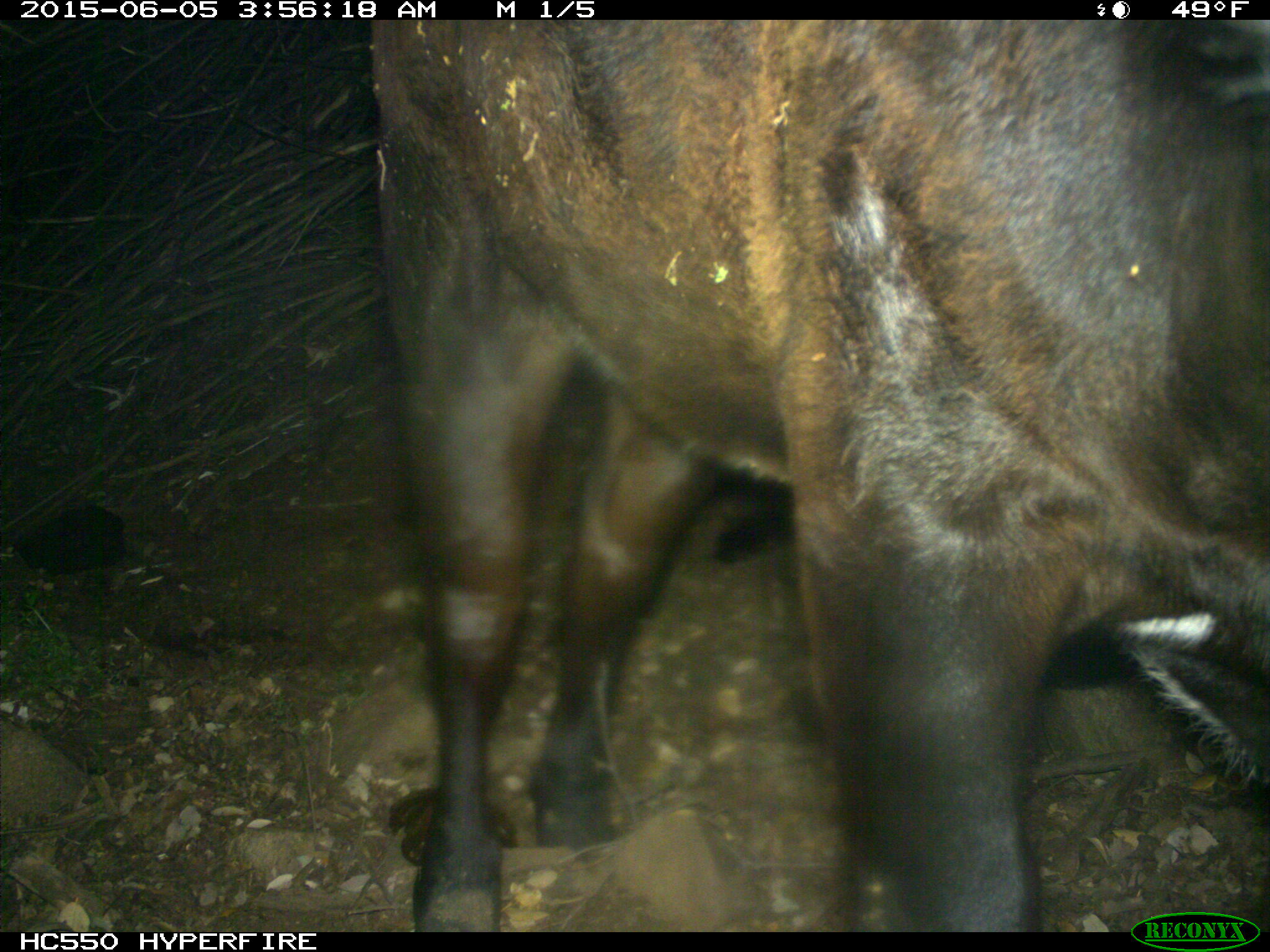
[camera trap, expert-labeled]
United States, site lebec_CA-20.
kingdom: Animalia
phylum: Chordata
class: Mammalia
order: Artiodactyla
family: Bovidae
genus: Bos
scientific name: Bos taurus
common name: domestic cow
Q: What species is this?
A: Bos taurus (domestic cow).